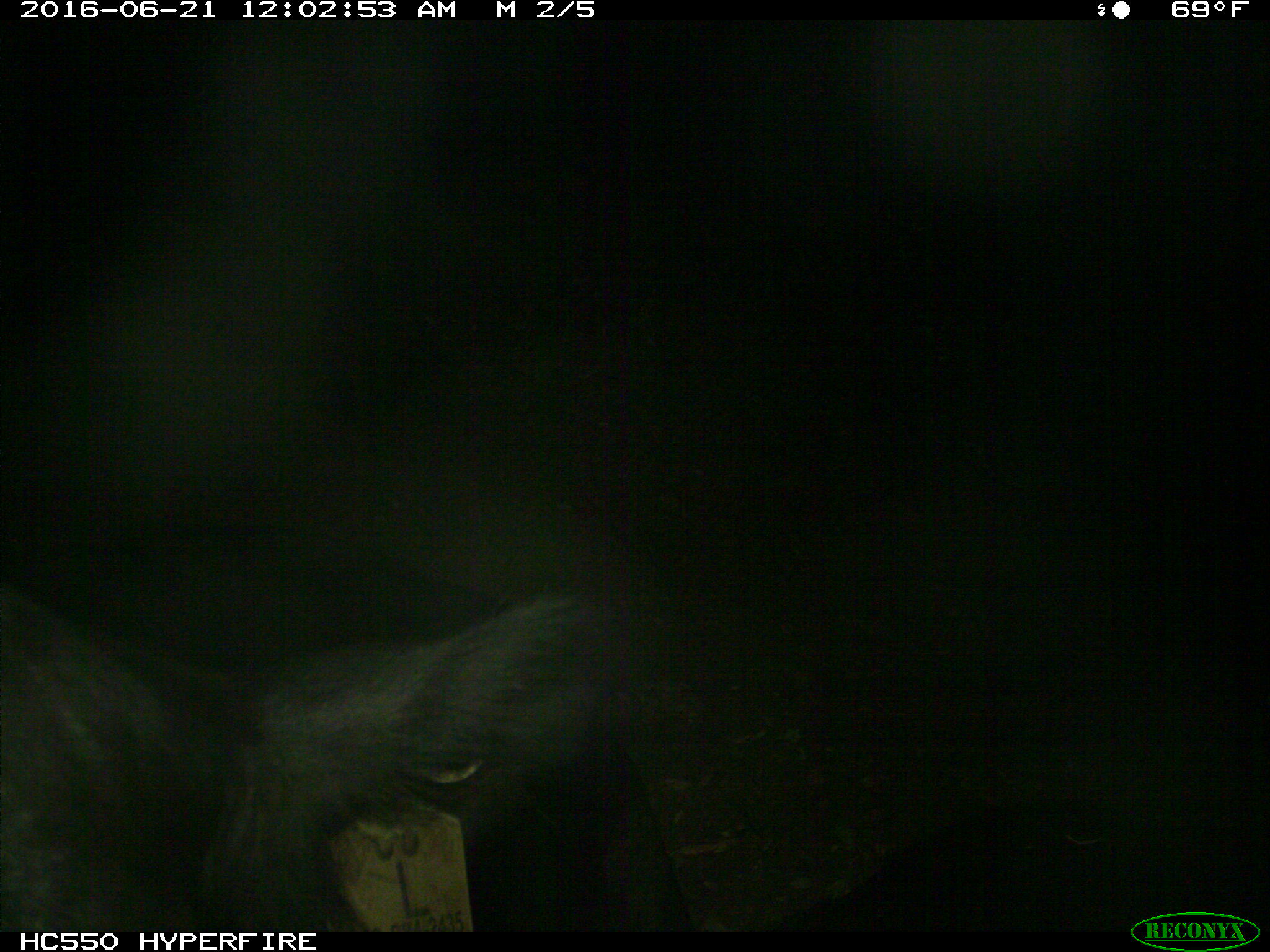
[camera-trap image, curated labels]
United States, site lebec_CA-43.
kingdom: Animalia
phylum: Chordata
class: Mammalia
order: Artiodactyla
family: Bovidae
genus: Bos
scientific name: Bos taurus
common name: domestic cow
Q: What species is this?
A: Bos taurus (domestic cow).